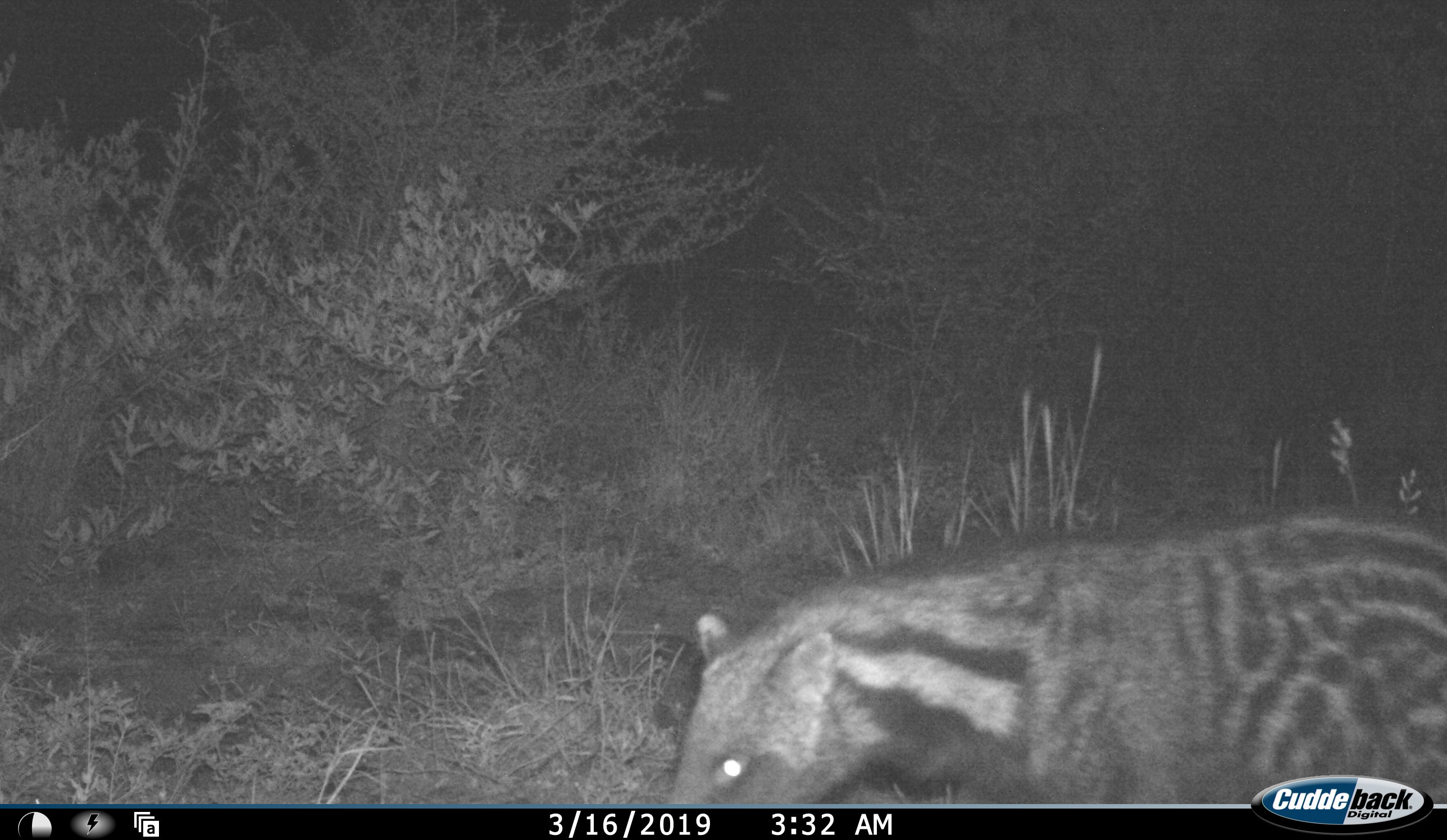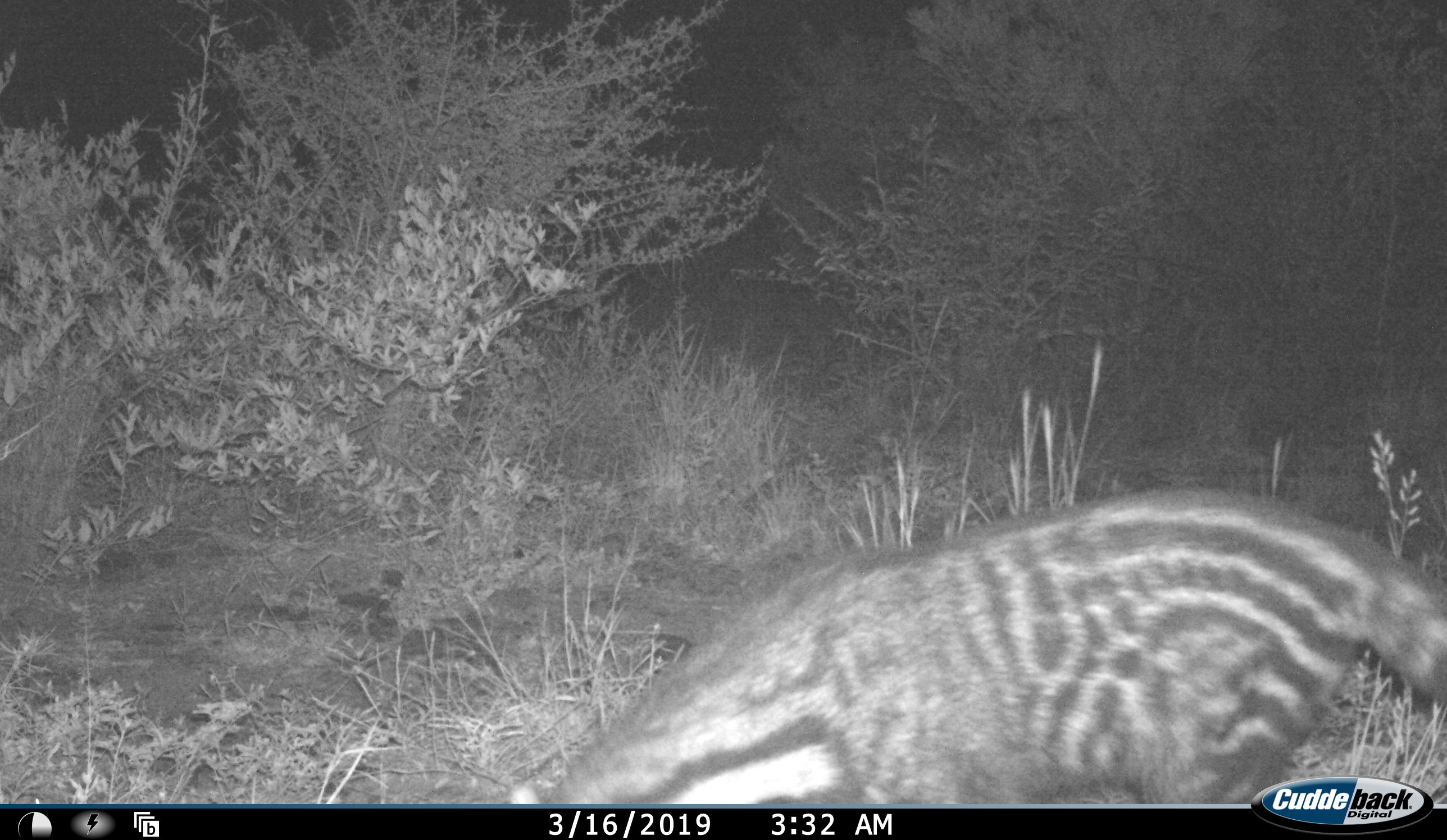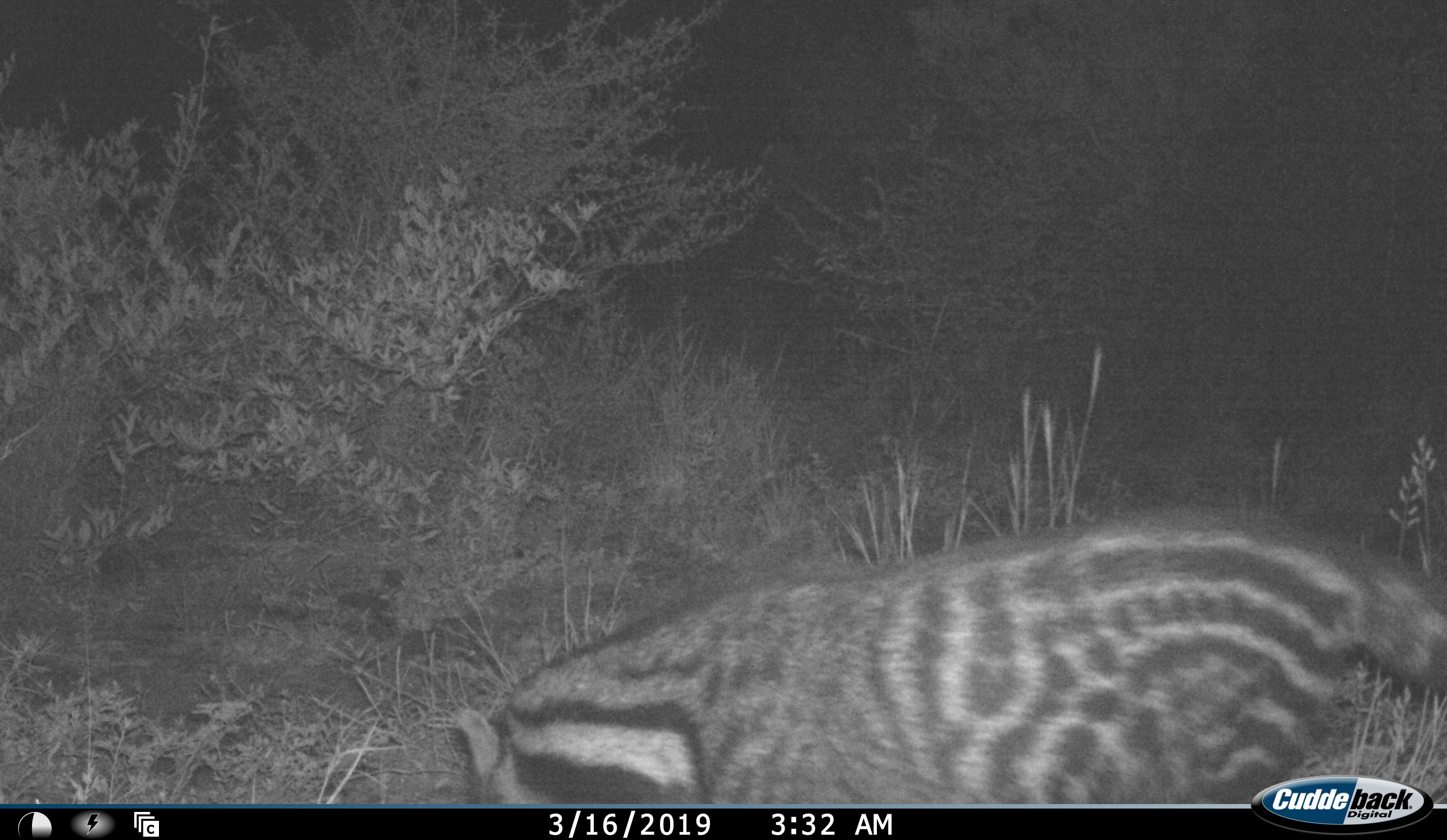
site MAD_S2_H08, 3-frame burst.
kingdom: Animalia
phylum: Chordata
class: Mammalia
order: Carnivora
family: Viverridae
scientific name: Viverridae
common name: civet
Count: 1.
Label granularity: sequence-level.